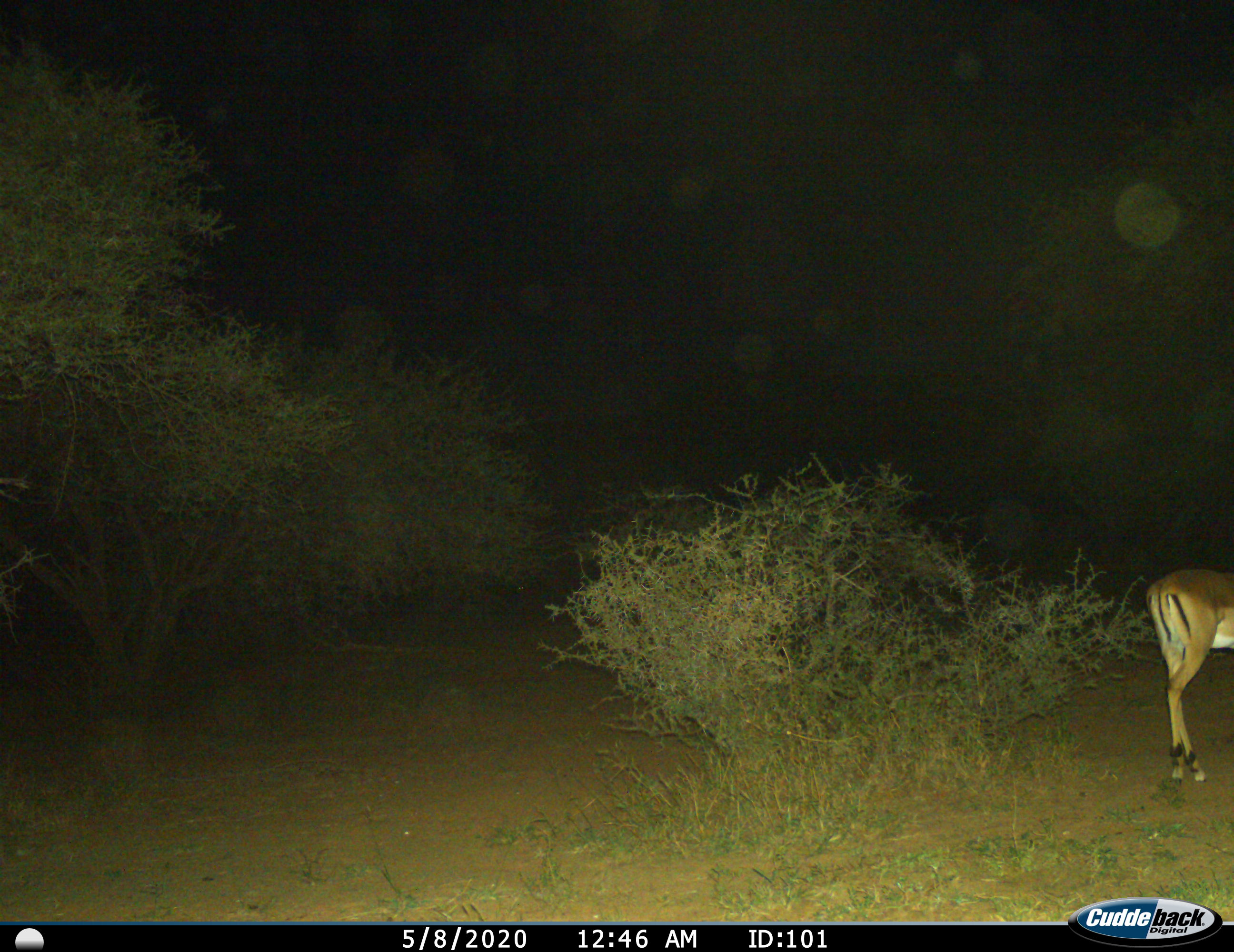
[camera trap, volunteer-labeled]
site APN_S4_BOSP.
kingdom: Animalia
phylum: Chordata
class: Mammalia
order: Artiodactyla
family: Bovidae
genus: Aepyceros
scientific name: Aepyceros melampus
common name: impala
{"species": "impala (Aepyceros melampus)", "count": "1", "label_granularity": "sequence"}